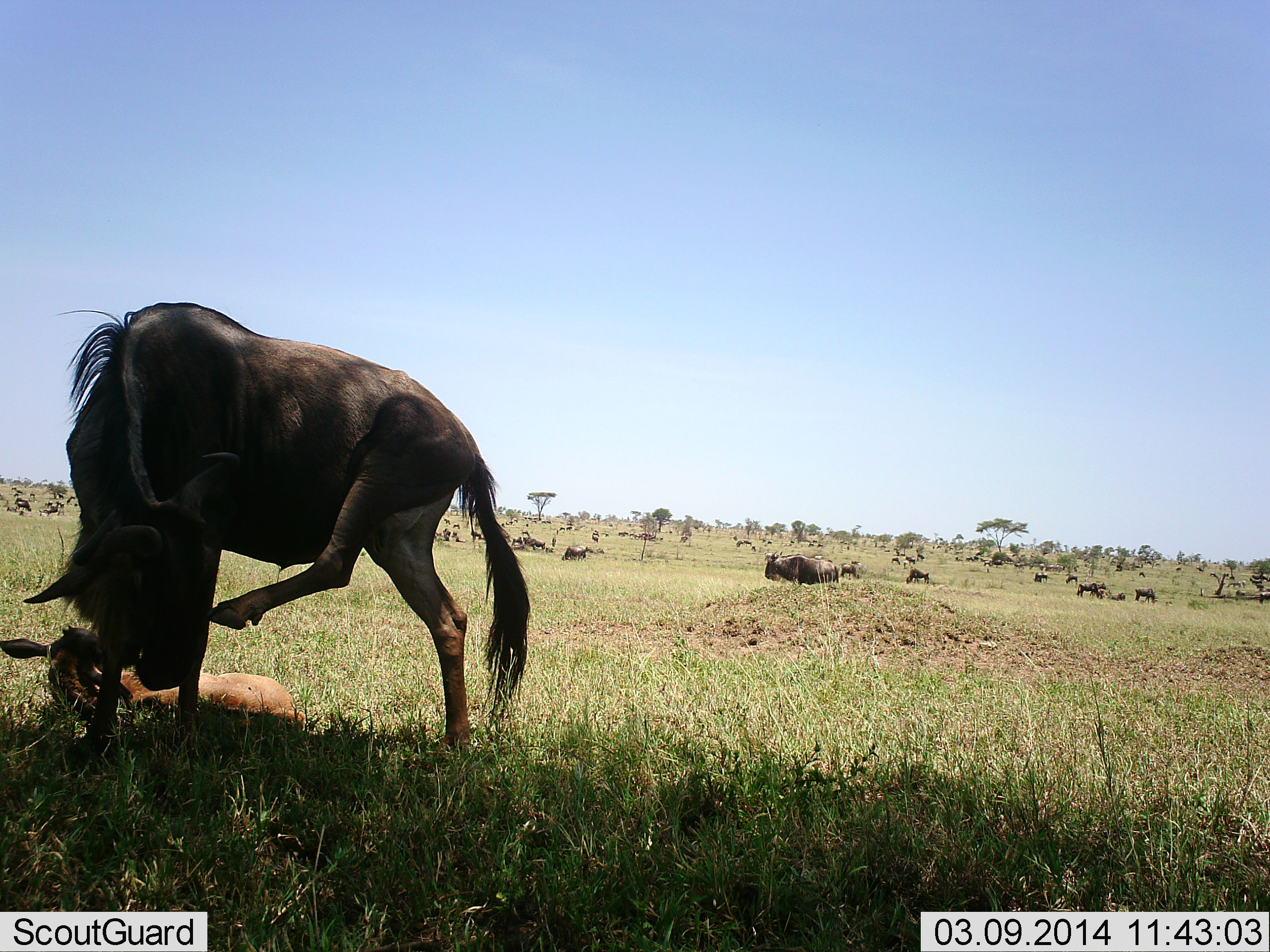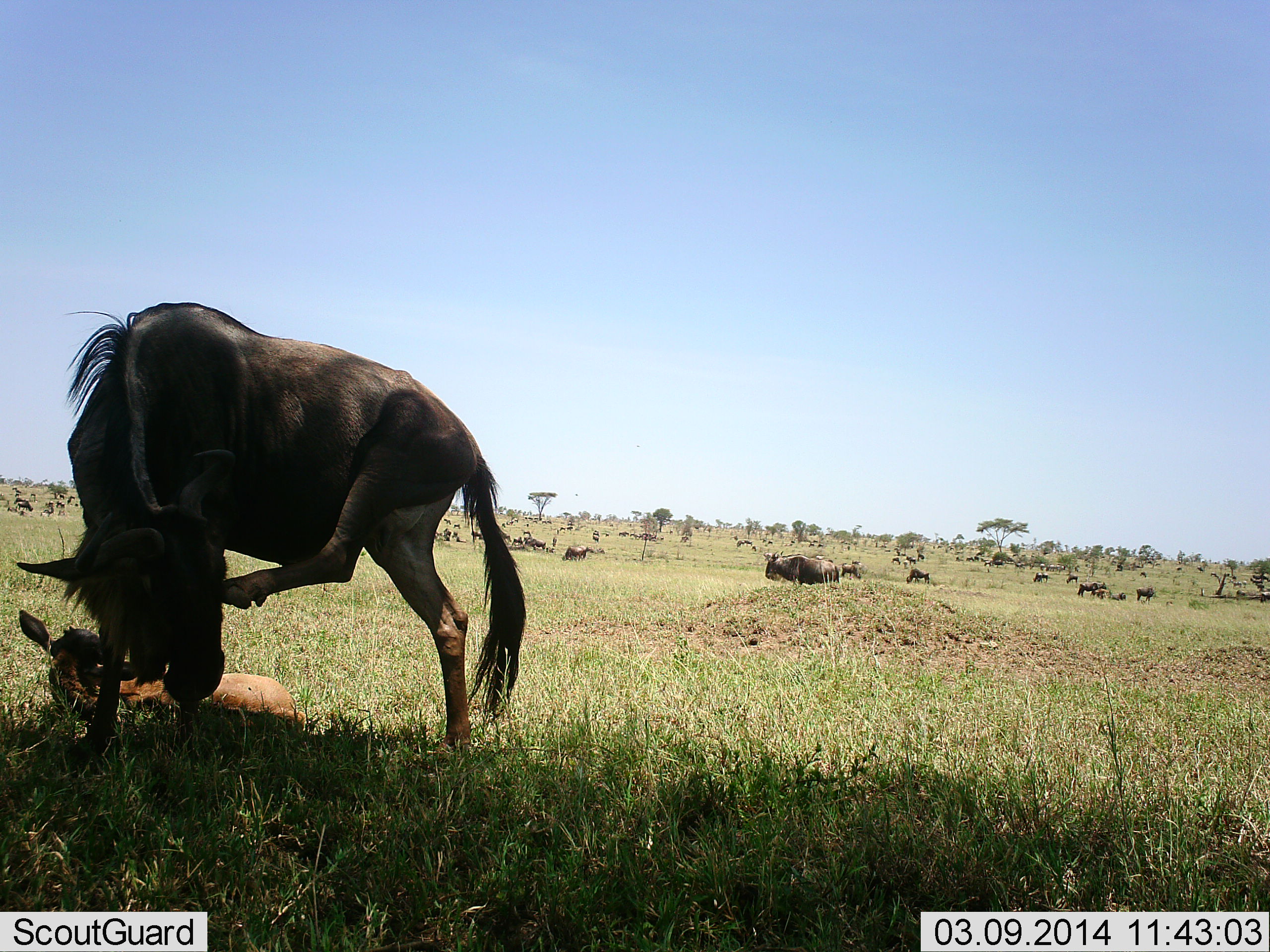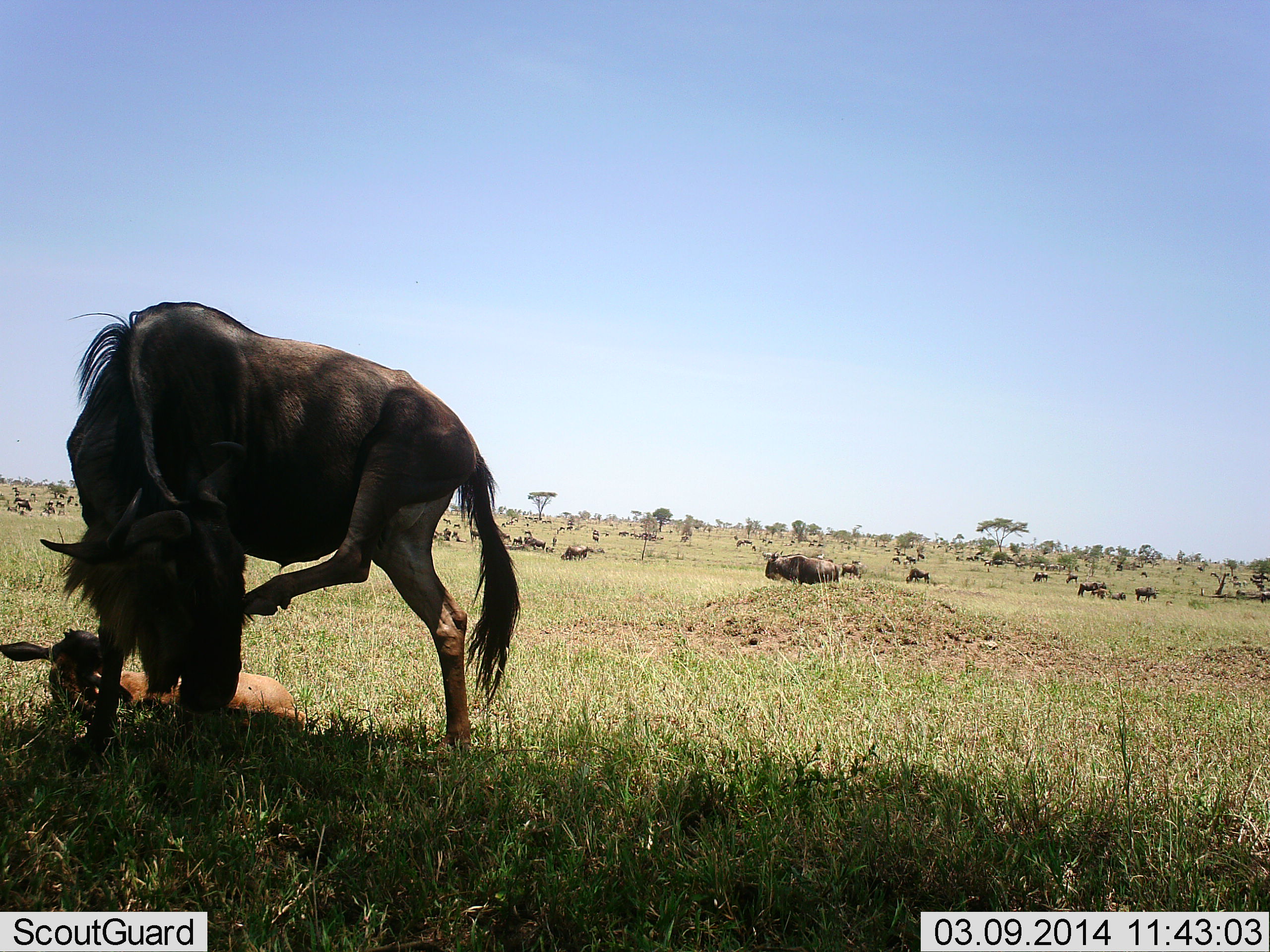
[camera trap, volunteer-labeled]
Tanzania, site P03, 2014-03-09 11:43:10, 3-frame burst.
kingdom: Animalia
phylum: Chordata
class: Mammalia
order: Artiodactyla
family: Bovidae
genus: Connochaetes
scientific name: Connochaetes taurinus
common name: blue wildebeest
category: wildebeest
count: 11-50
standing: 82%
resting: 64%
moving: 18%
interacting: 18%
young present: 73%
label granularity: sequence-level